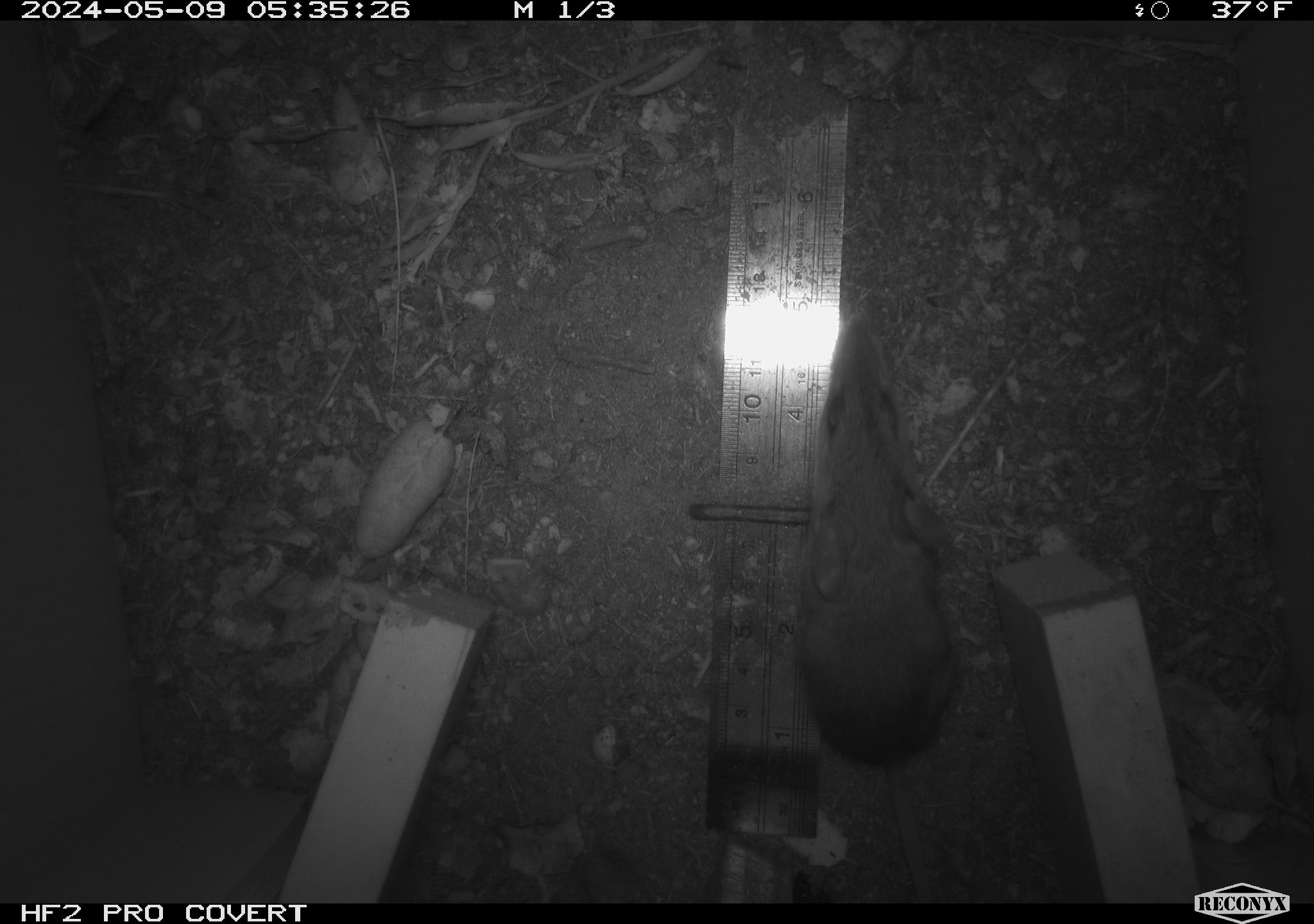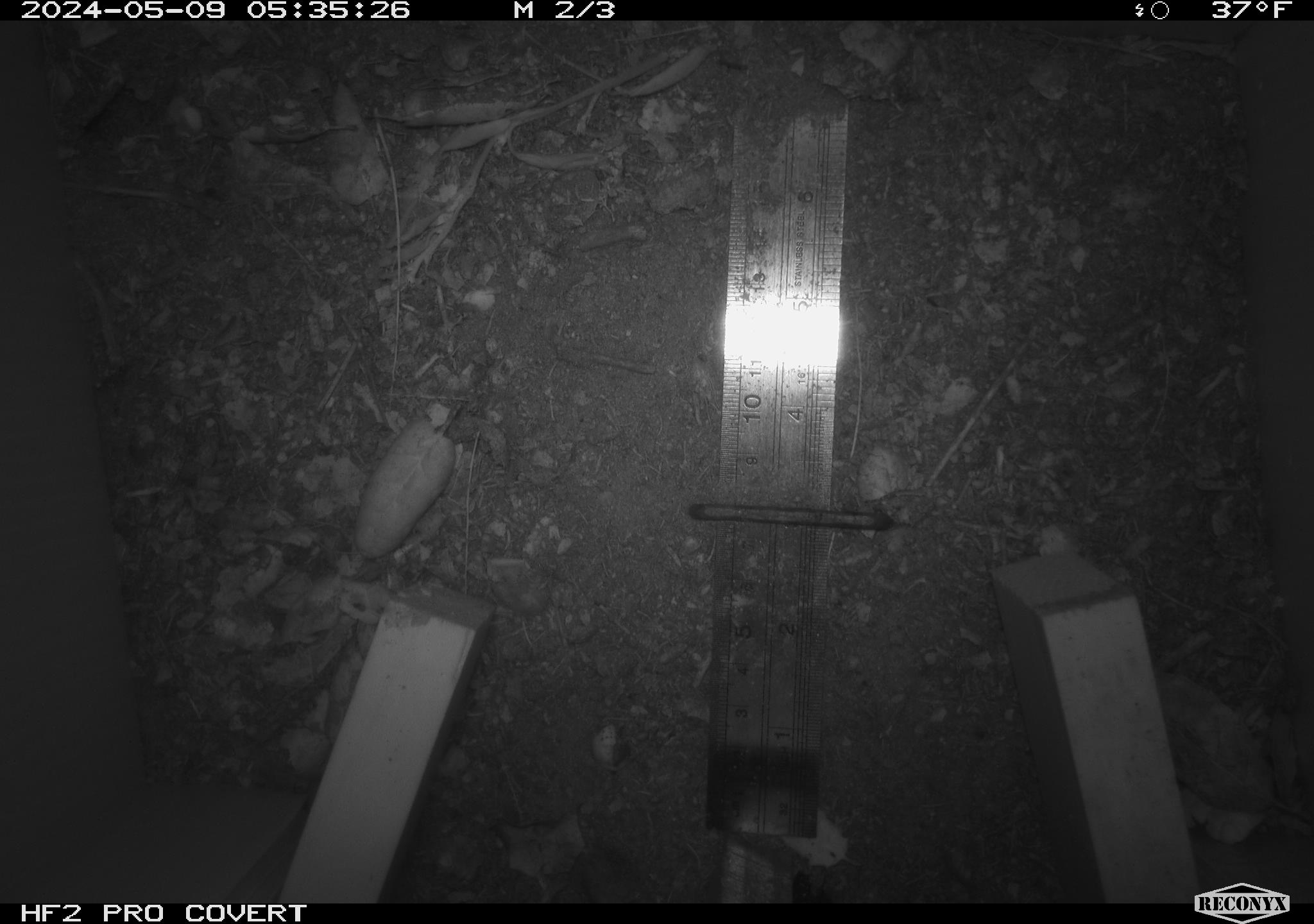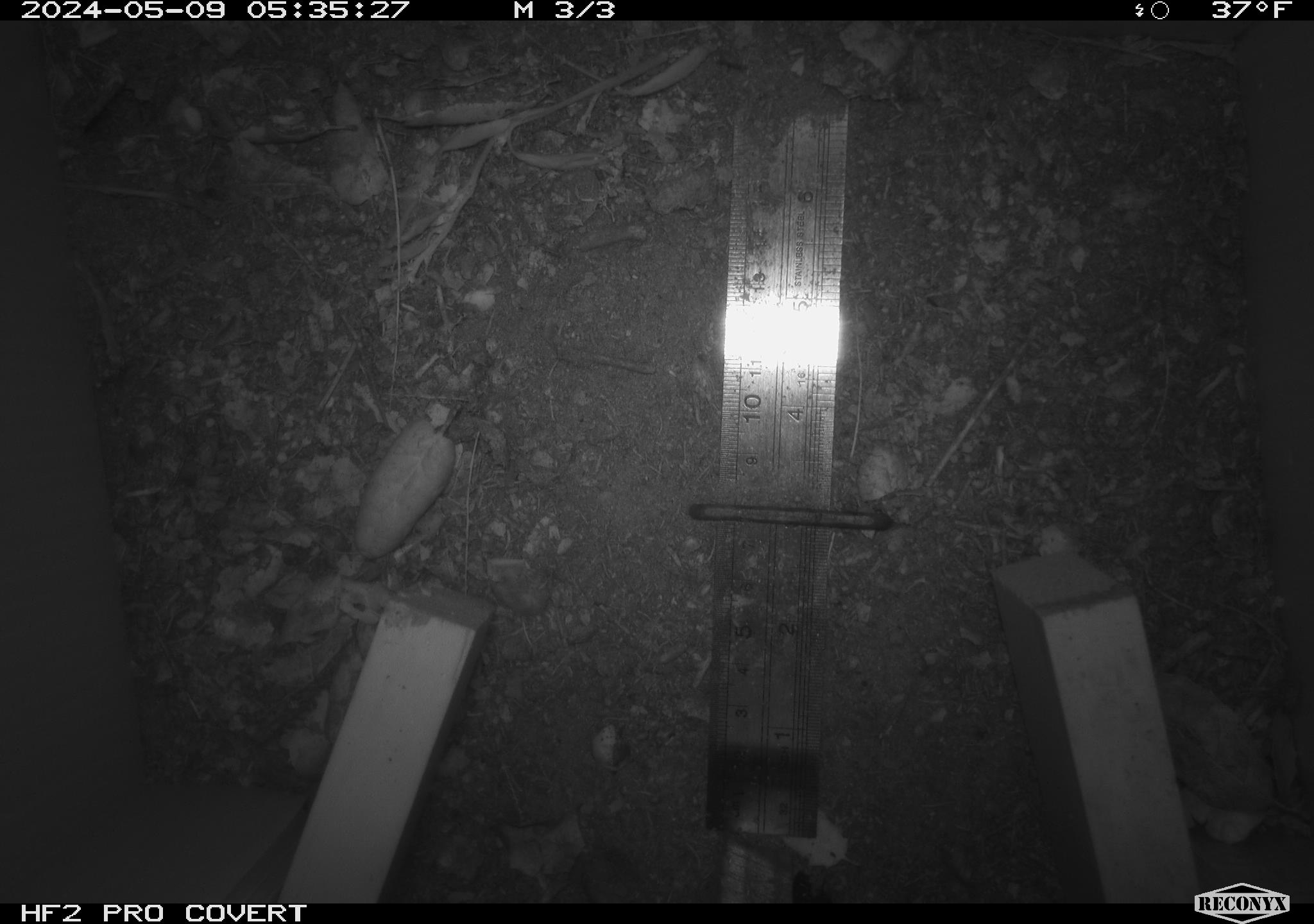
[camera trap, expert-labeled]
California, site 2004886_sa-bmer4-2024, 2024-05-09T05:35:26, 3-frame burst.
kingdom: Animalia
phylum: Chordata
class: Mammalia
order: Rodentia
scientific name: Rodentia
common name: mouse species